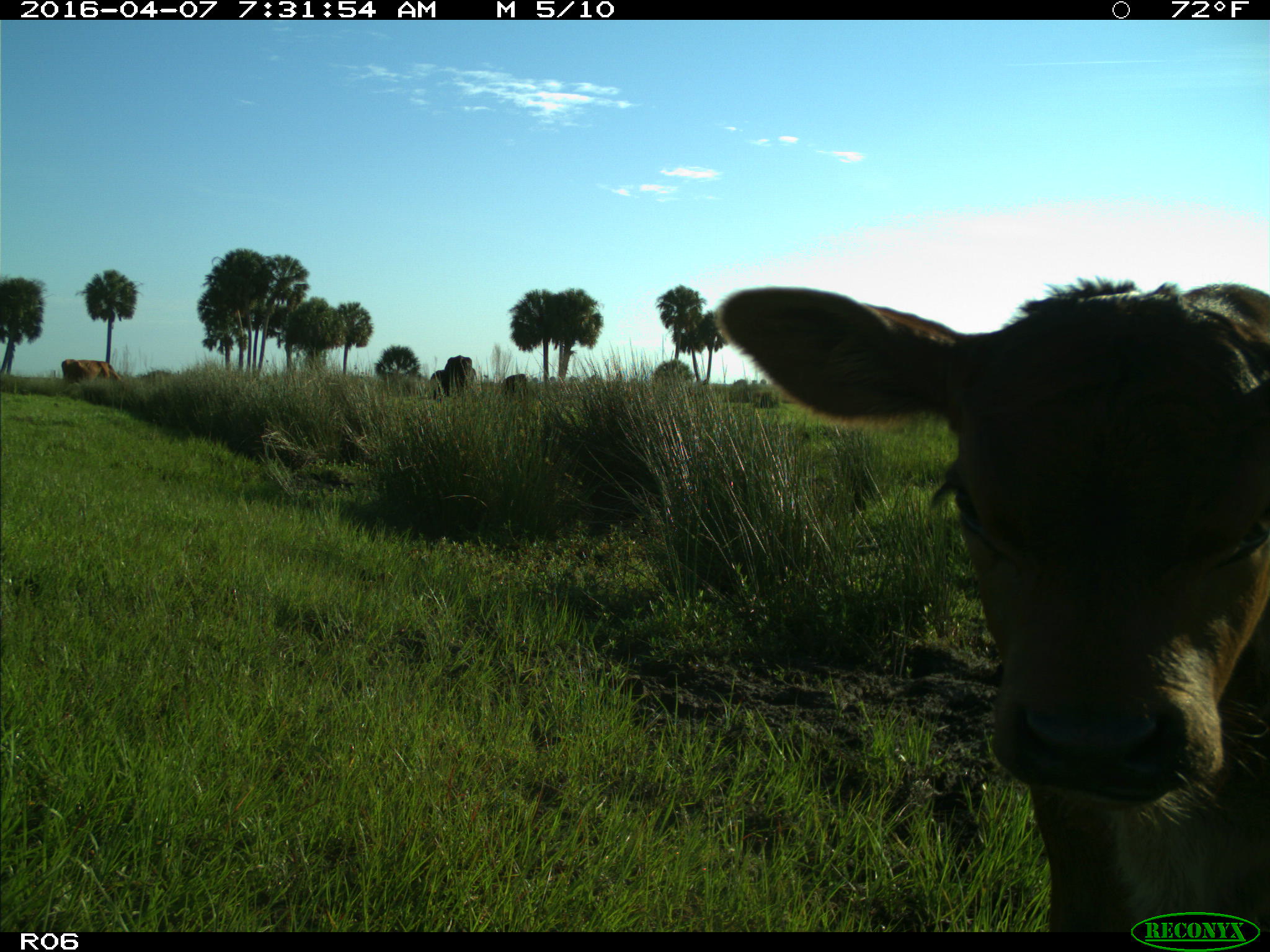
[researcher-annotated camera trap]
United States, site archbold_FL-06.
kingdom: Animalia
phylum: Chordata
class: Mammalia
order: Artiodactyla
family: Bovidae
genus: Bos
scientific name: Bos taurus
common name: domestic cow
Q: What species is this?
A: Bos taurus (domestic cow).